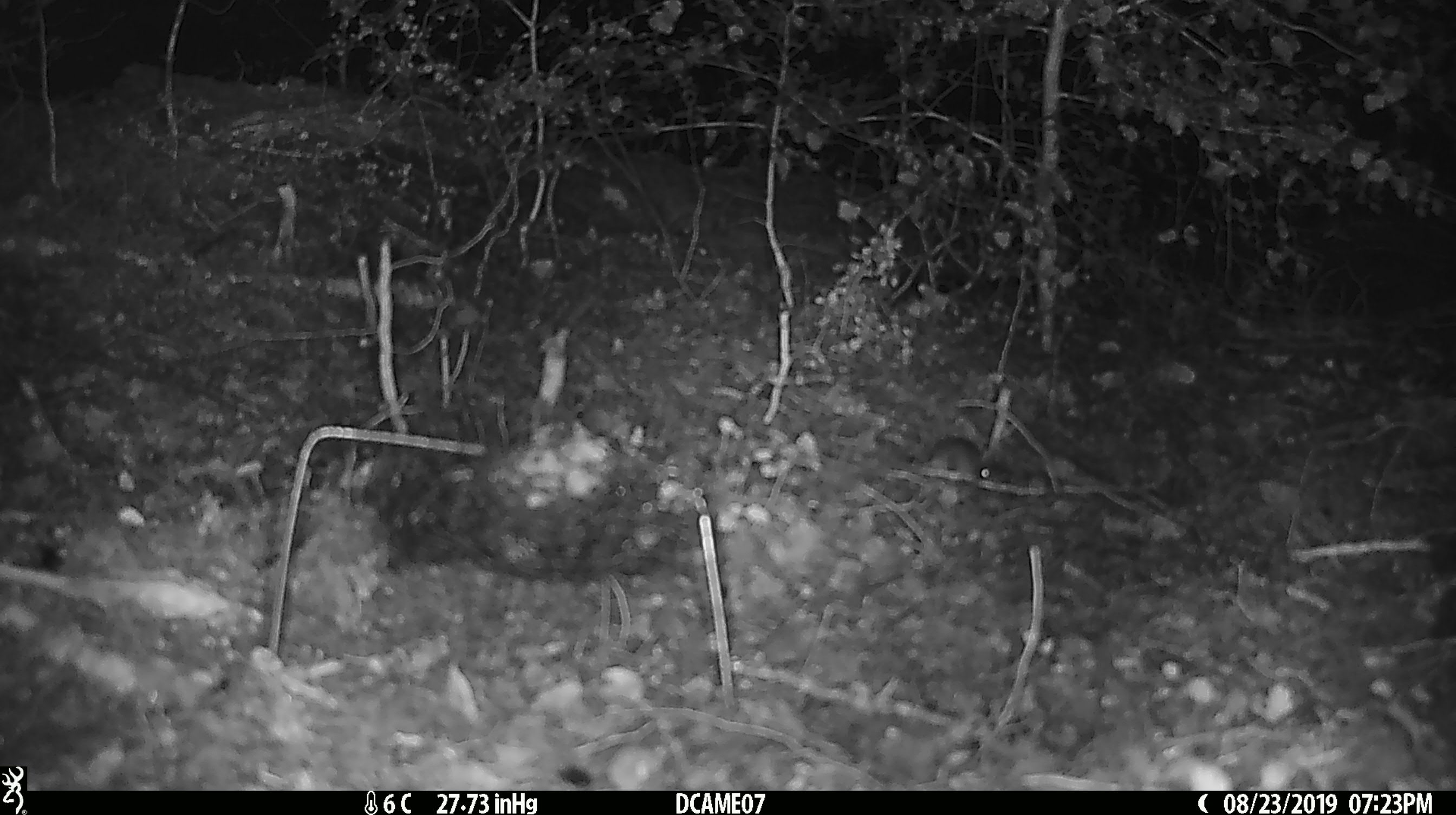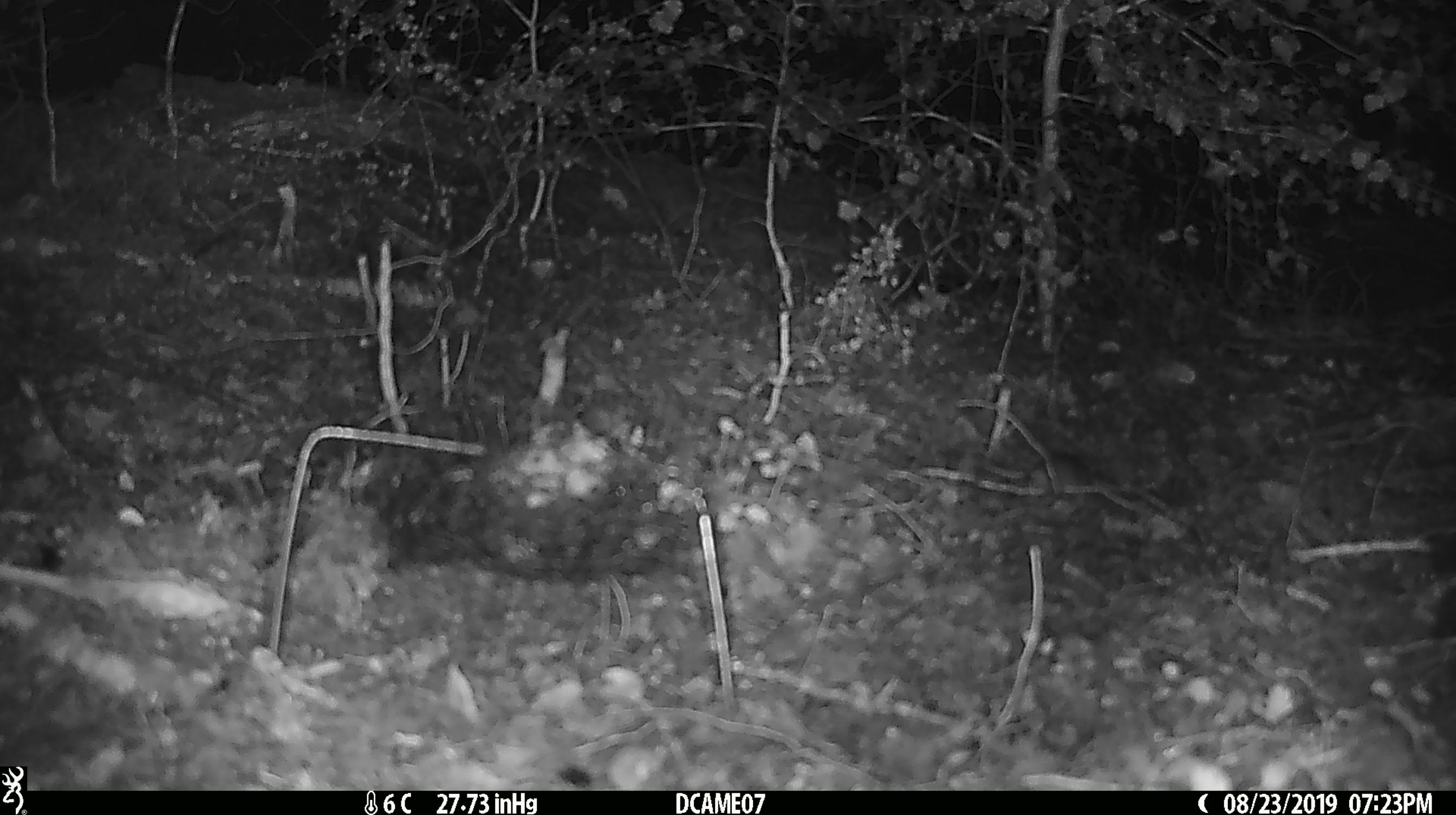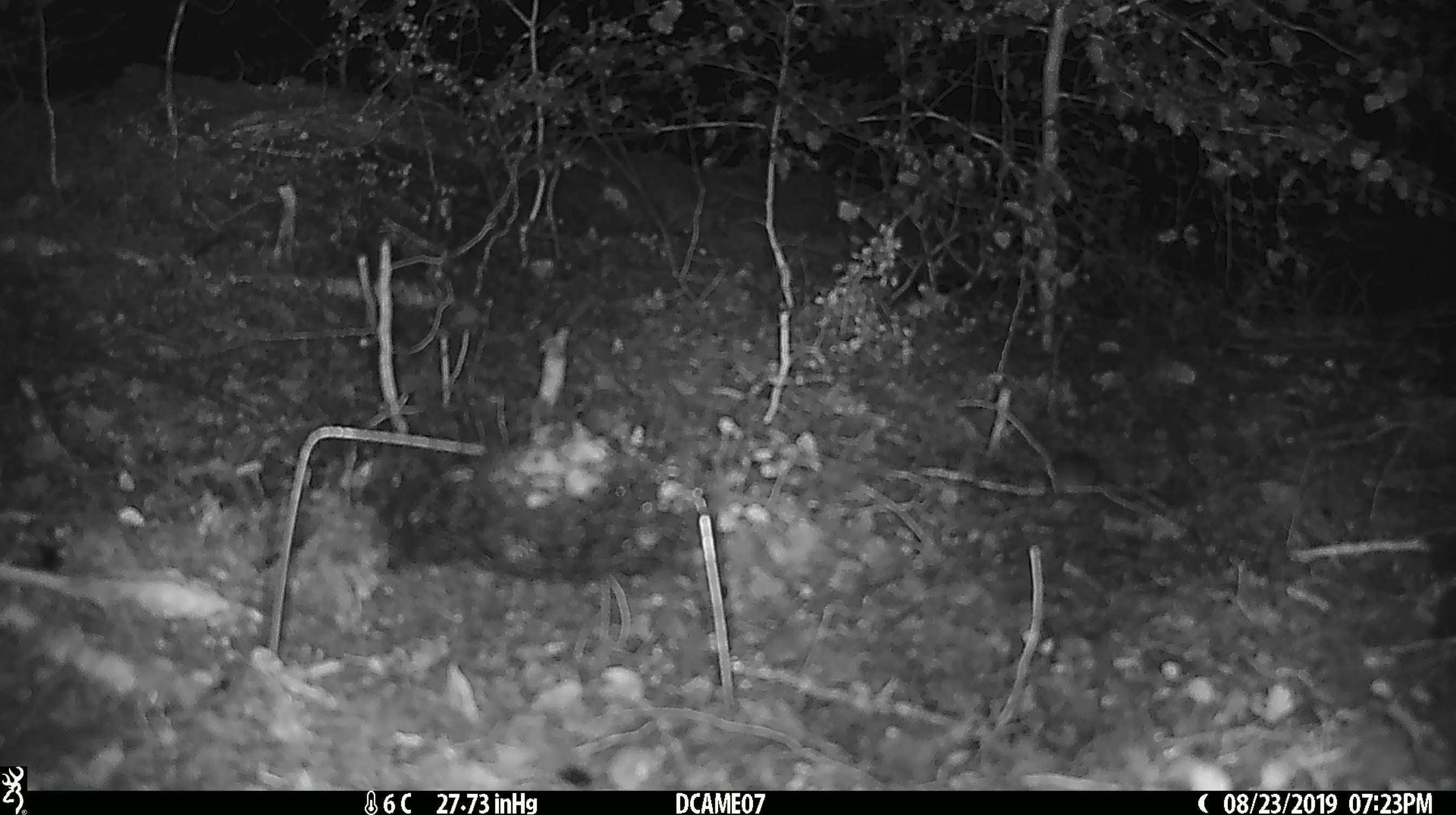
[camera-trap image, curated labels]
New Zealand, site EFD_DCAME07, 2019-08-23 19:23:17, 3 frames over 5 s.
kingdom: Animalia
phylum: Chordata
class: Mammalia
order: Rodentia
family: Muridae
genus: Mus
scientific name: Mus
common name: mouse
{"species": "mouse (Mus)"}